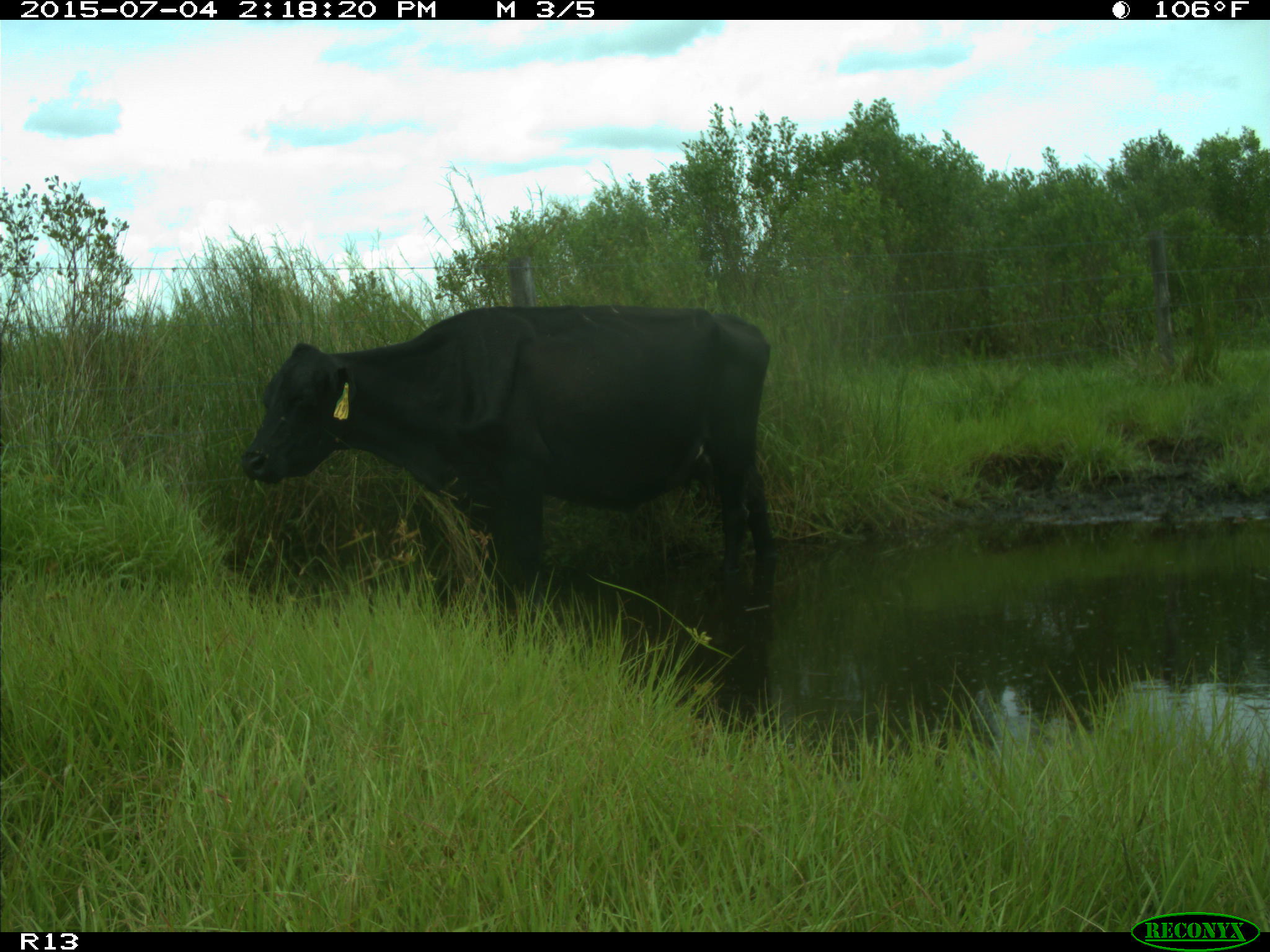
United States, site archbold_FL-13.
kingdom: Animalia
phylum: Chordata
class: Mammalia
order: Artiodactyla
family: Bovidae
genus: Bos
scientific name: Bos taurus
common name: domestic cow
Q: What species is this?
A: Bos taurus (domestic cow).